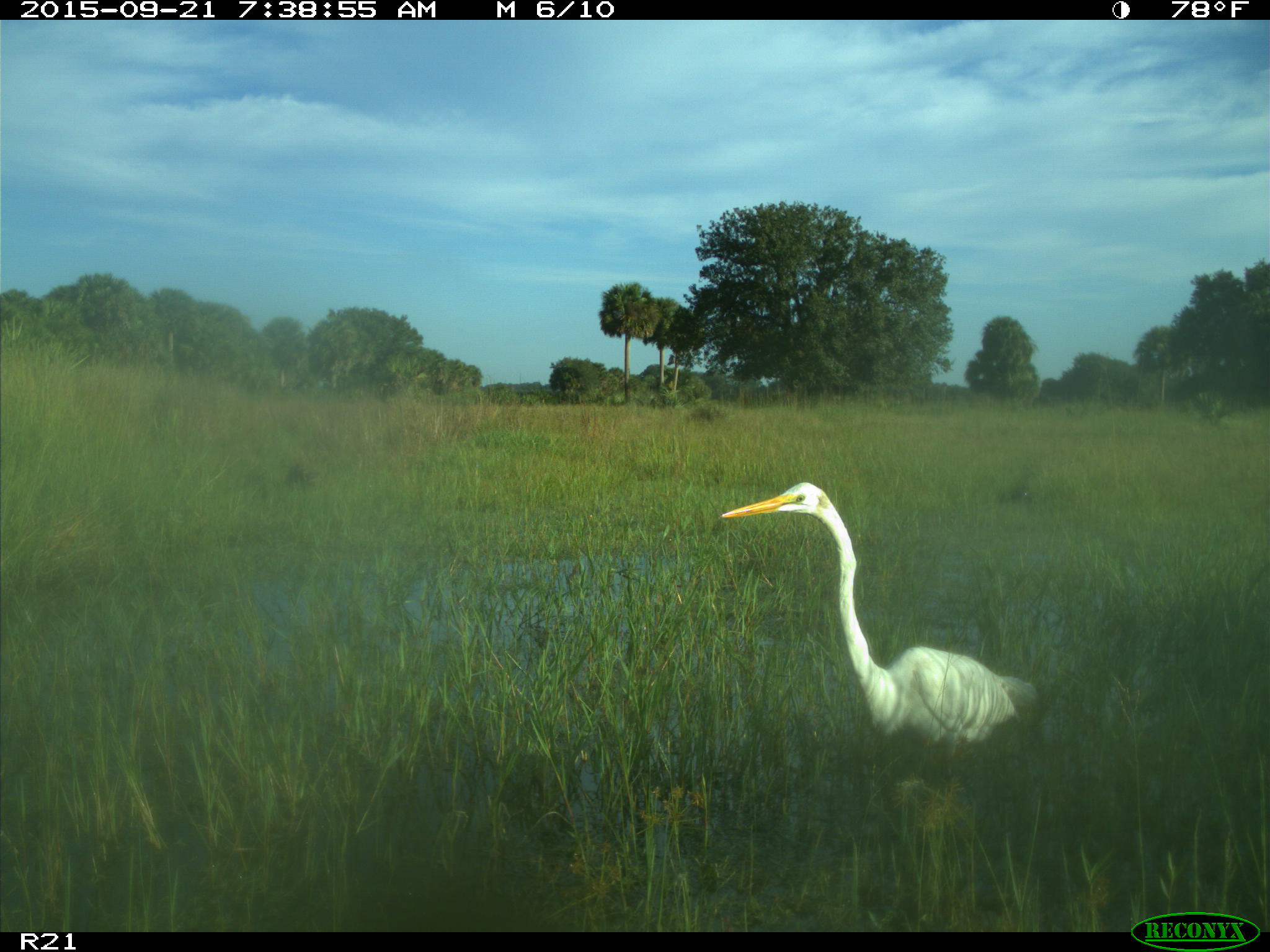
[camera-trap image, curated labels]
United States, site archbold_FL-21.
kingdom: Animalia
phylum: Chordata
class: Aves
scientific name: Aves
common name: birds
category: unidentified bird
Unidentified bird (birds) (Aves).